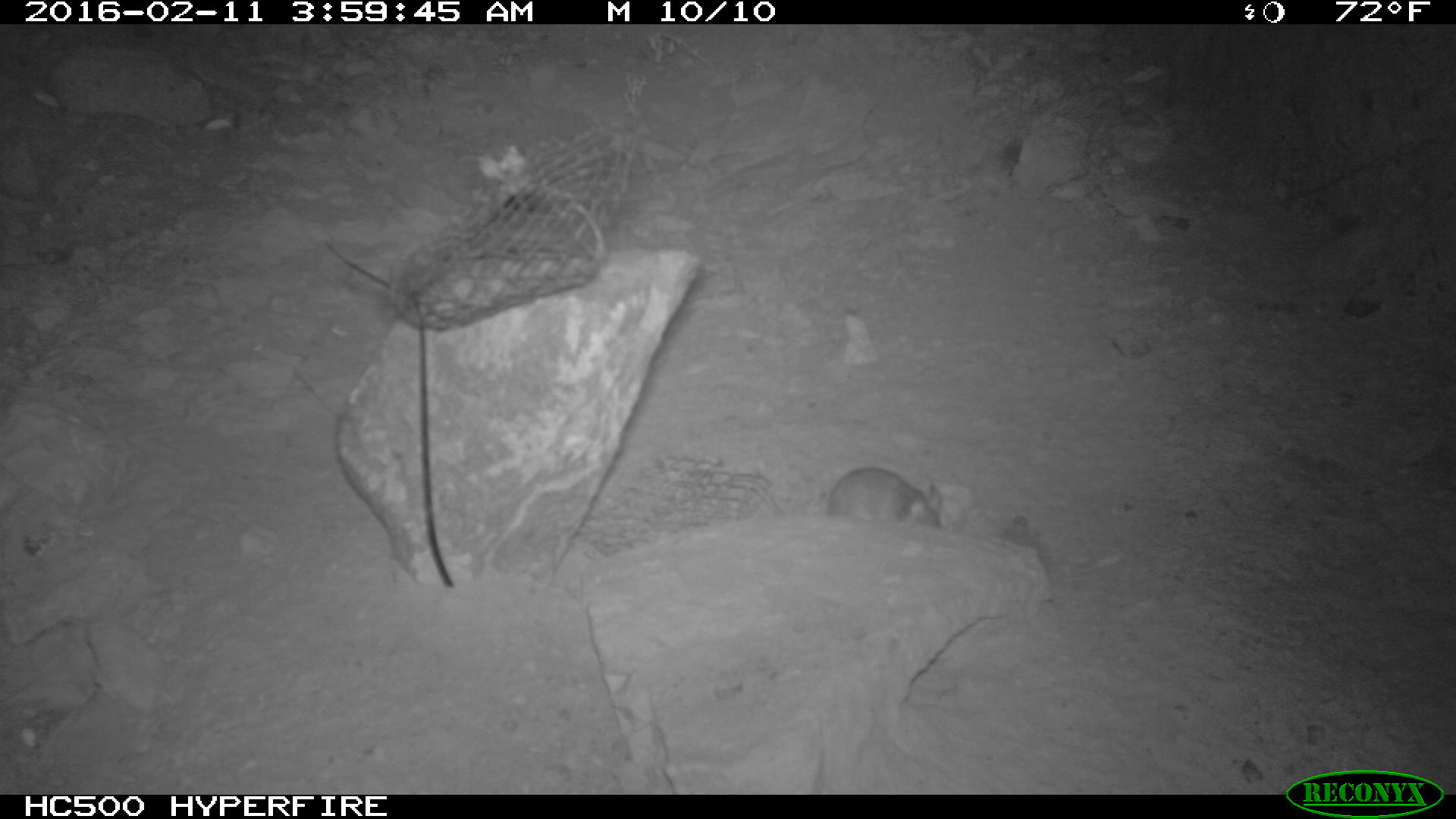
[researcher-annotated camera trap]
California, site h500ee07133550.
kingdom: Animalia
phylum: Chordata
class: Mammalia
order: Rodentia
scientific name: Rodentia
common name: rodent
Rodent (Rodentia).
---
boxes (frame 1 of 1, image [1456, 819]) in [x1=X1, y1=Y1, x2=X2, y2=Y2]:
rodent: [x1=720, y1=462, x2=940, y2=529]